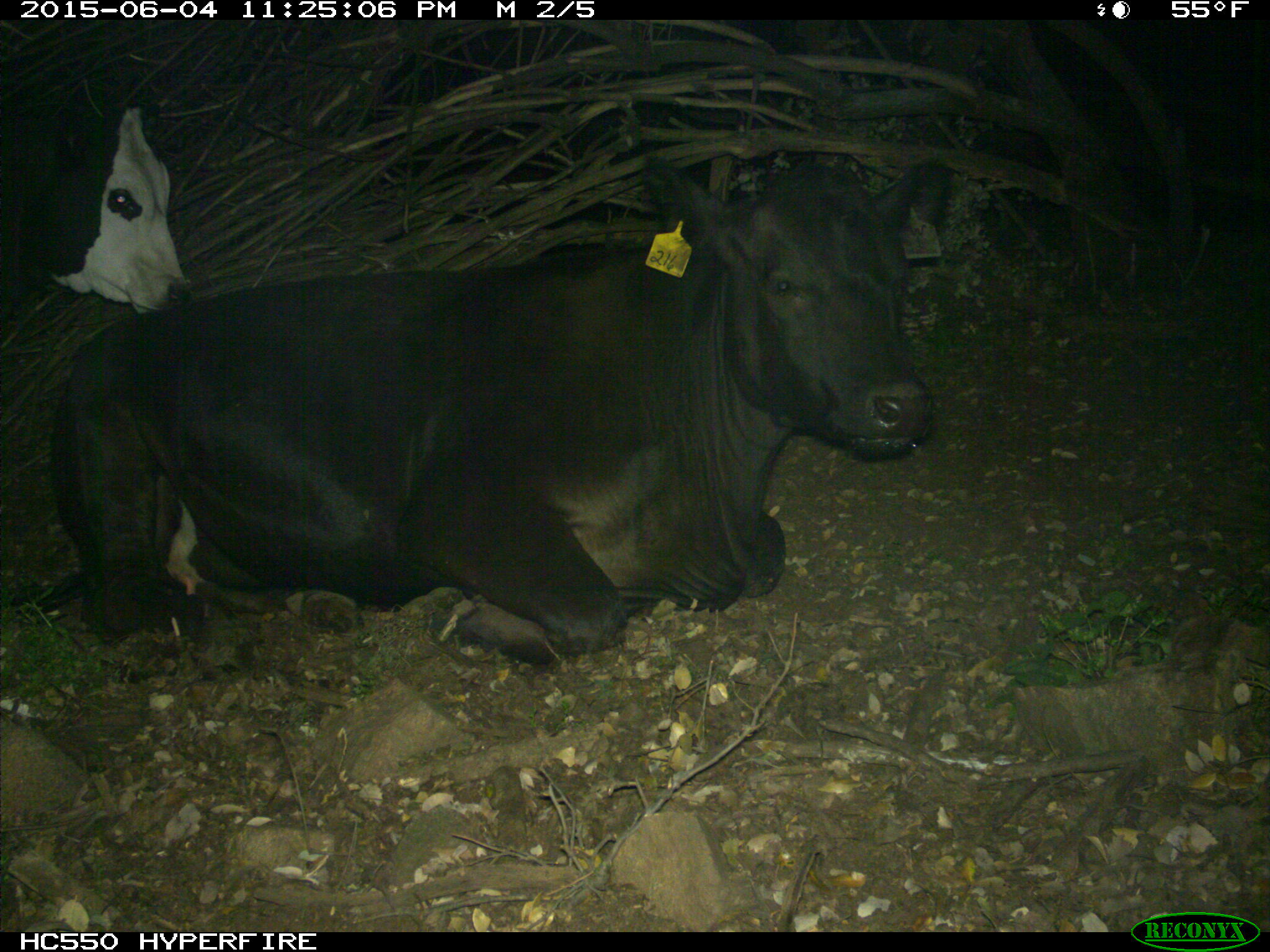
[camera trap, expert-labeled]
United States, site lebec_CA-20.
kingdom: Animalia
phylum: Chordata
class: Mammalia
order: Artiodactyla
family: Bovidae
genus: Bos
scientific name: Bos taurus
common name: domestic cow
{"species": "Bos taurus (domestic cow)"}